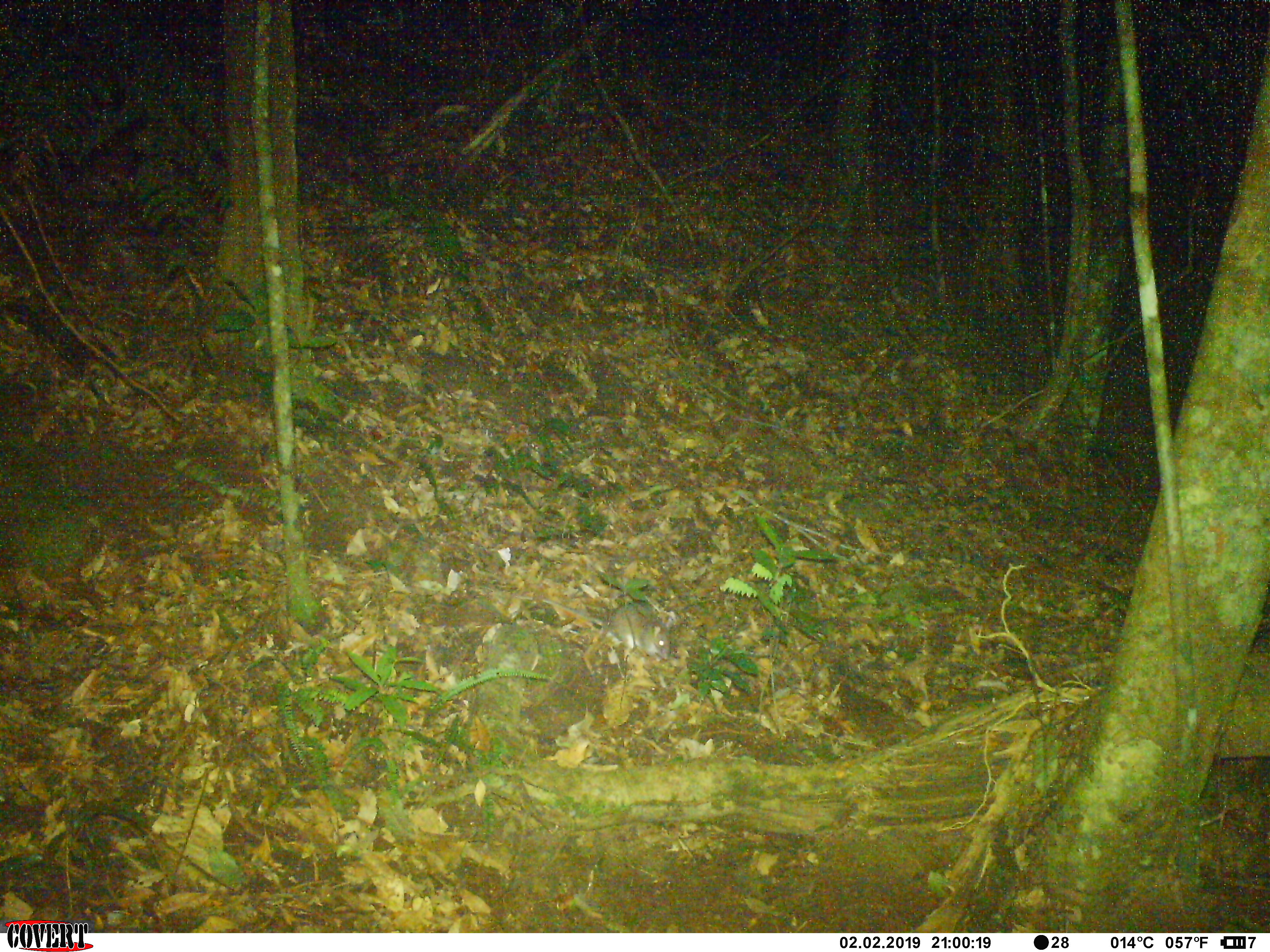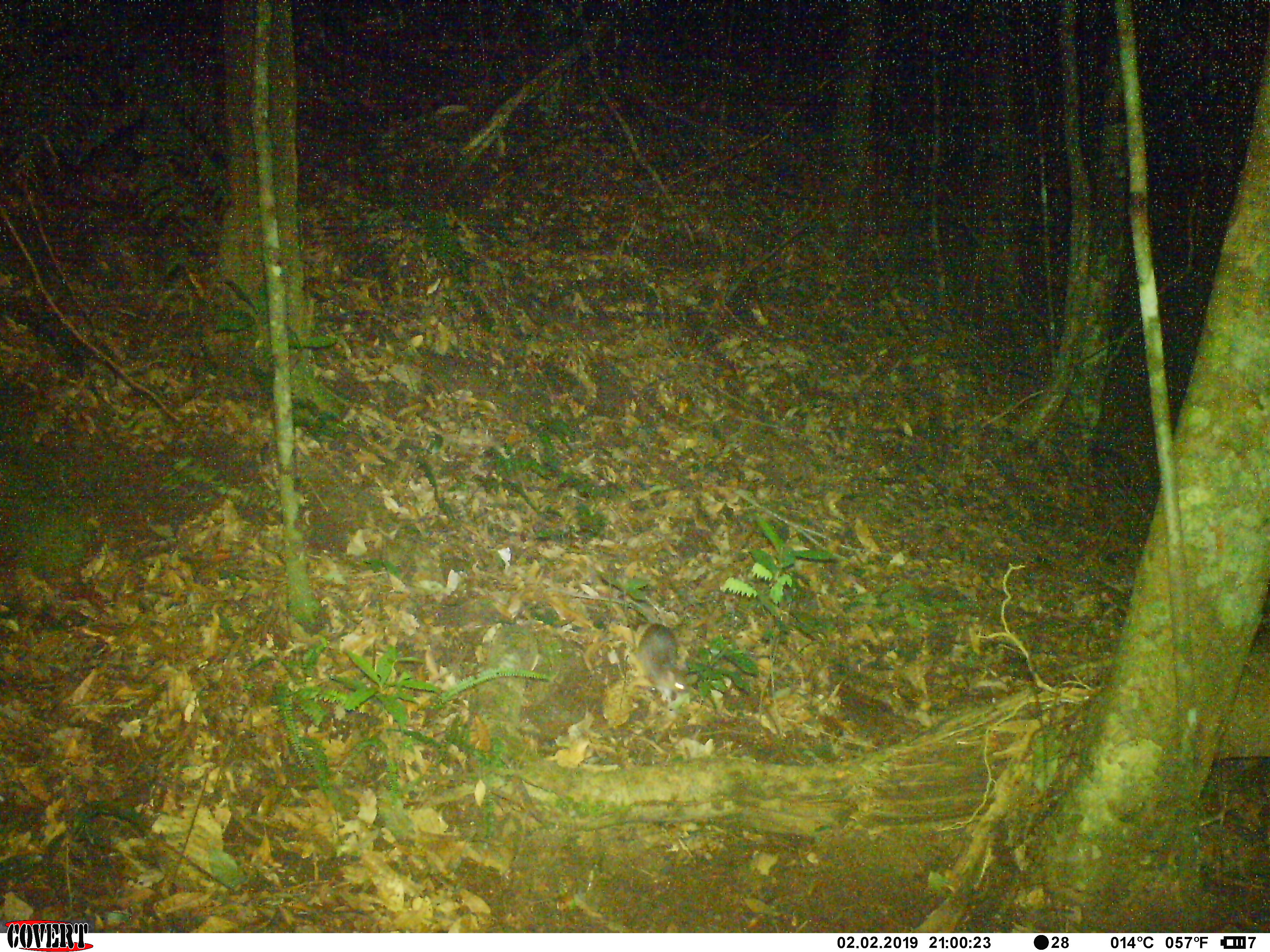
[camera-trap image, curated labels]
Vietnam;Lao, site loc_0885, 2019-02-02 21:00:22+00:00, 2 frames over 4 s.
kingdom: Animalia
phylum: Chordata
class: Mammalia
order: Rodentia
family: Muridae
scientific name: Muridae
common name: old-world mice and rats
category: unidentified murid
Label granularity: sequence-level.